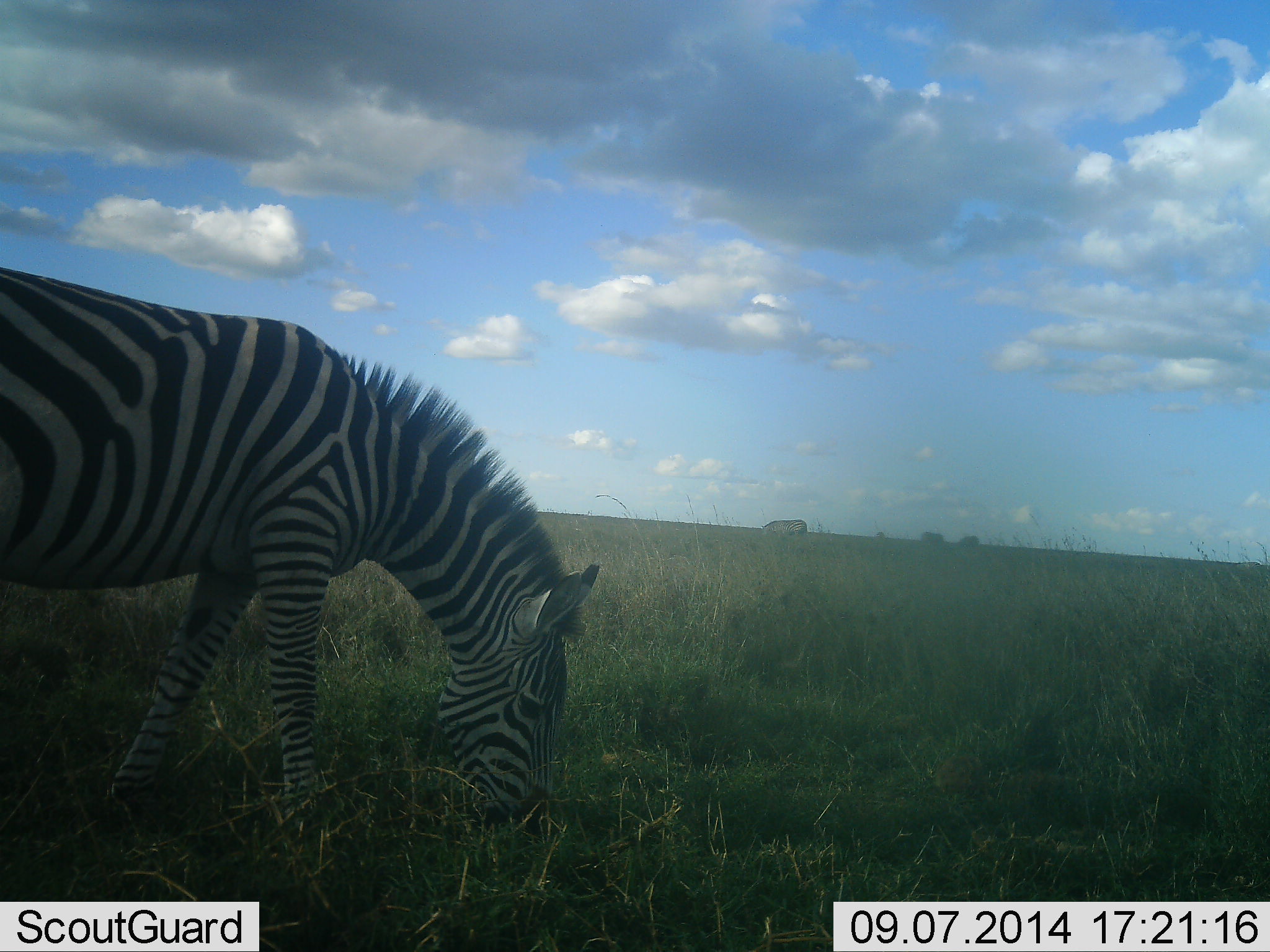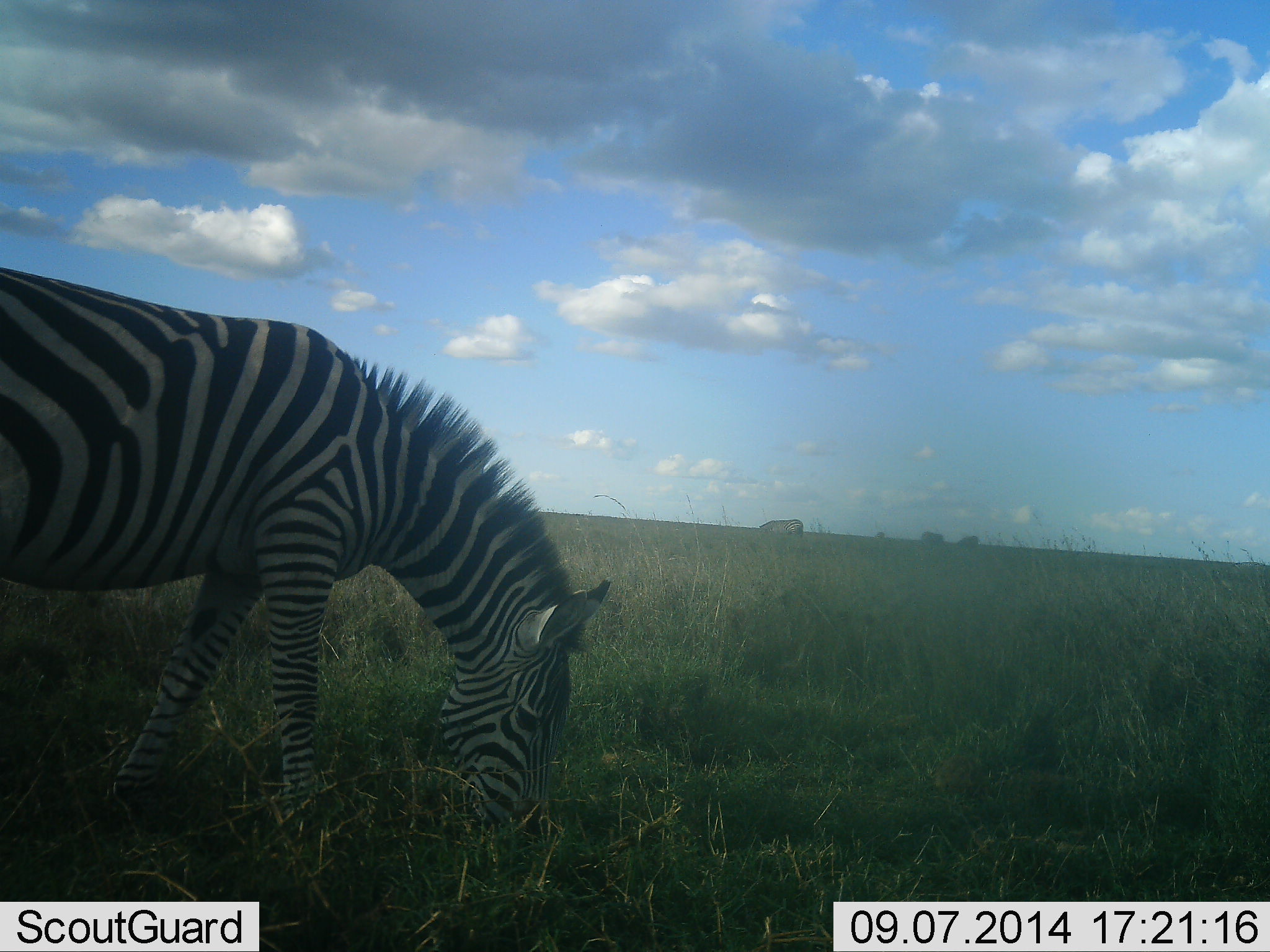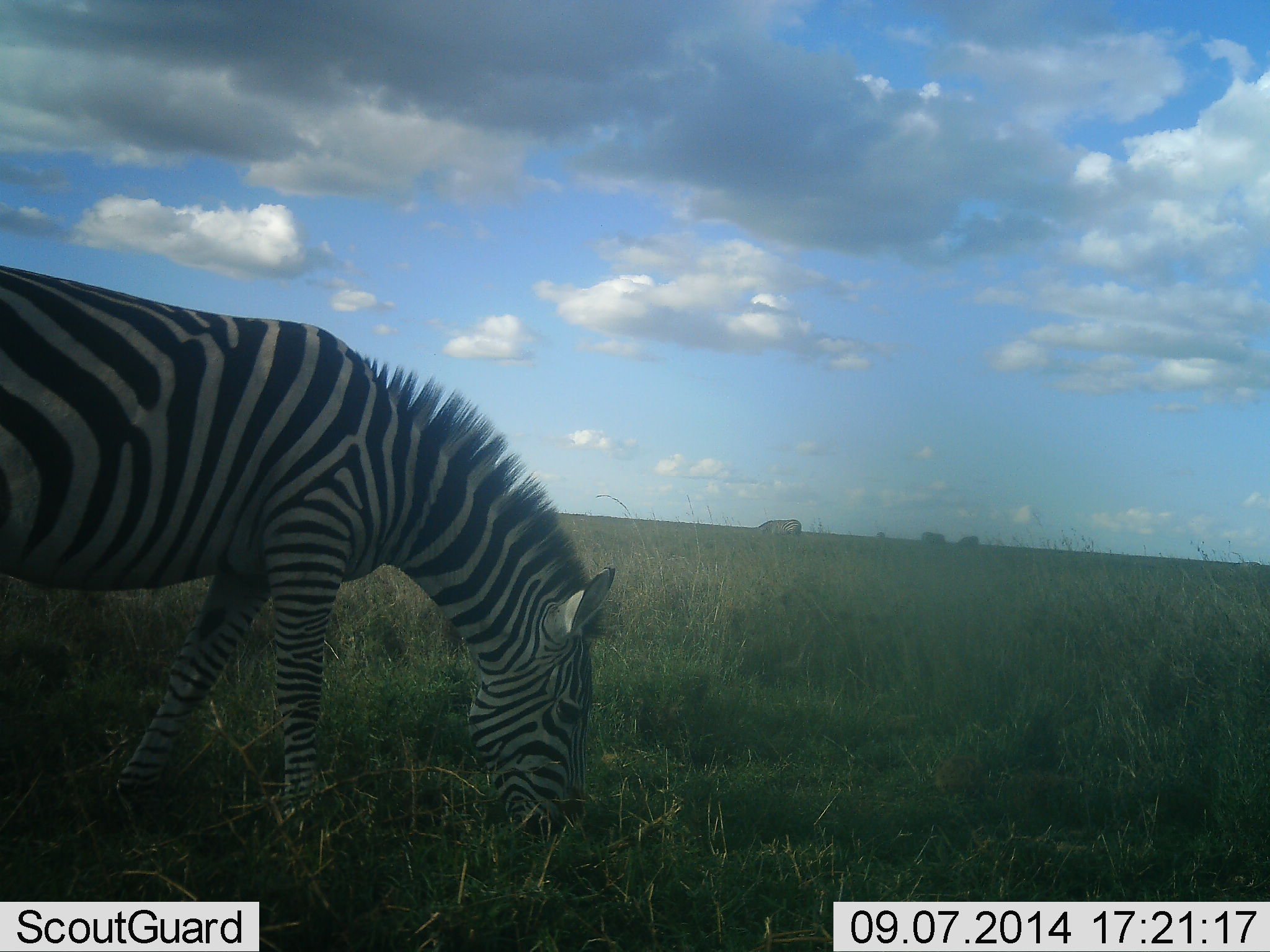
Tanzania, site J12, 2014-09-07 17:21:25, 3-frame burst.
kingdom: Animalia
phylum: Chordata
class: Mammalia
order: Perissodactyla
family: Equidae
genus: Equus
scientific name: Equus quagga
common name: plains zebra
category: zebra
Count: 1.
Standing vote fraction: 18%.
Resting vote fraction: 0%.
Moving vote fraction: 0%.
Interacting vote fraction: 0%.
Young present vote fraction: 0%.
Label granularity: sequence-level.